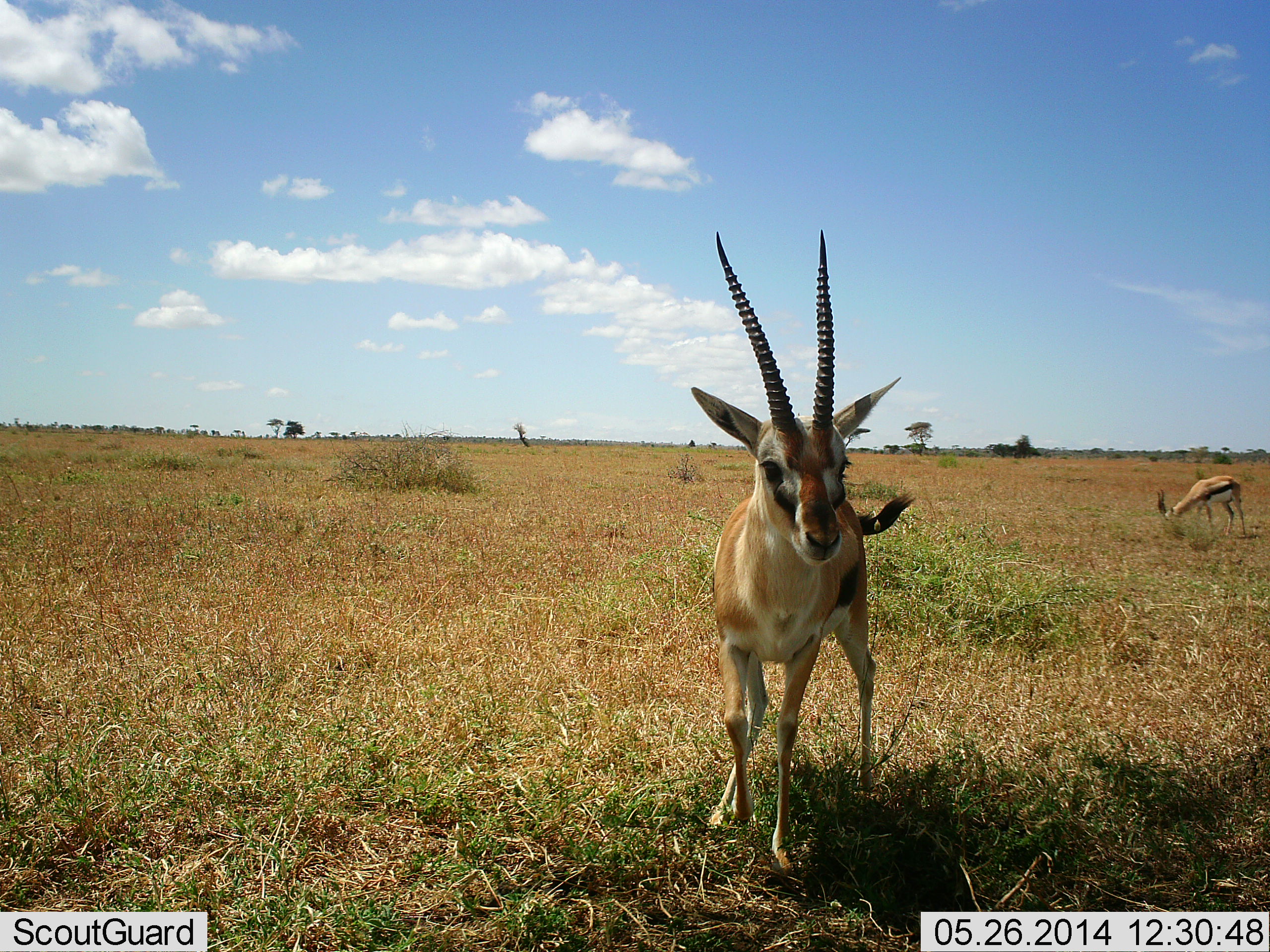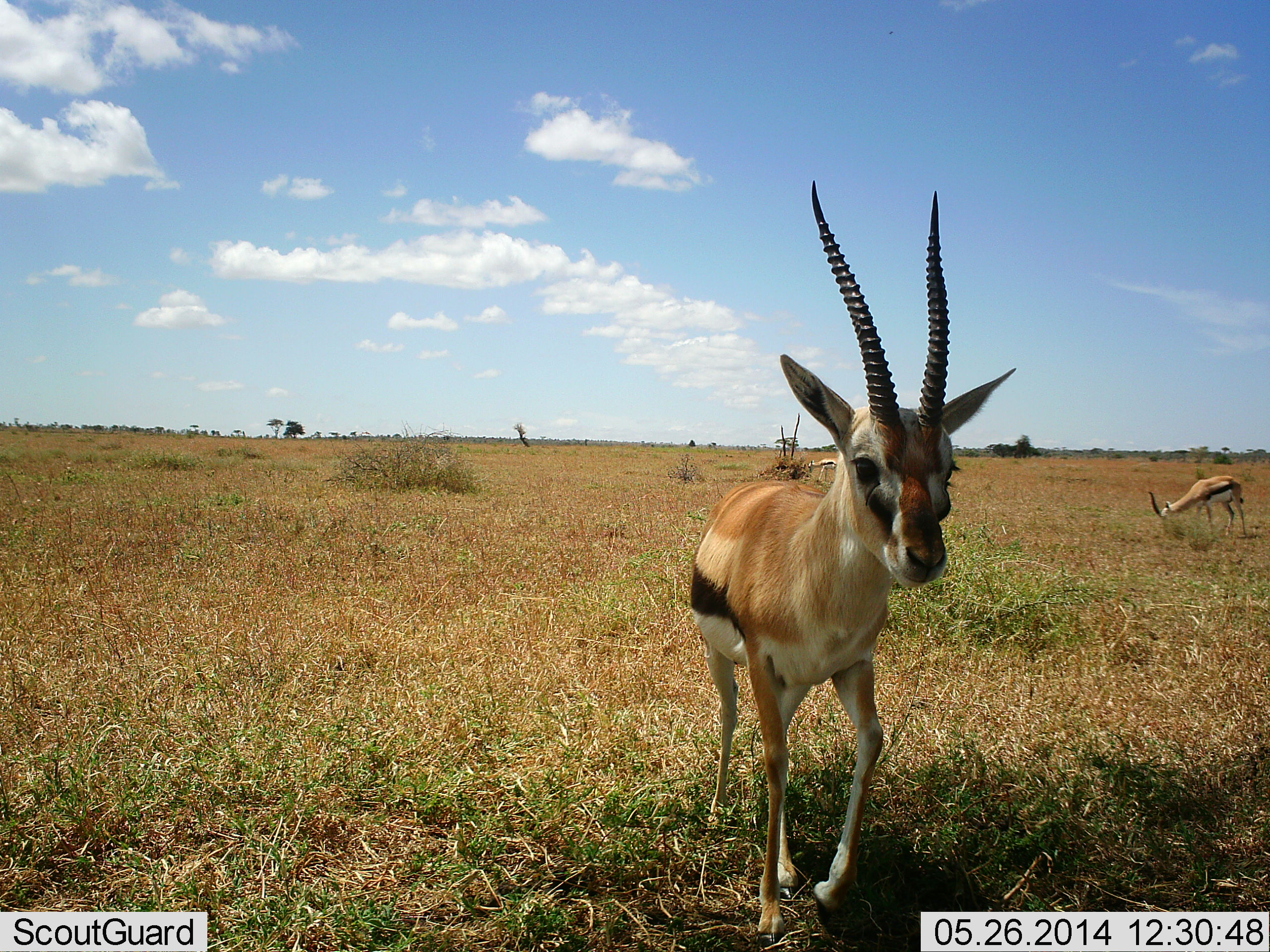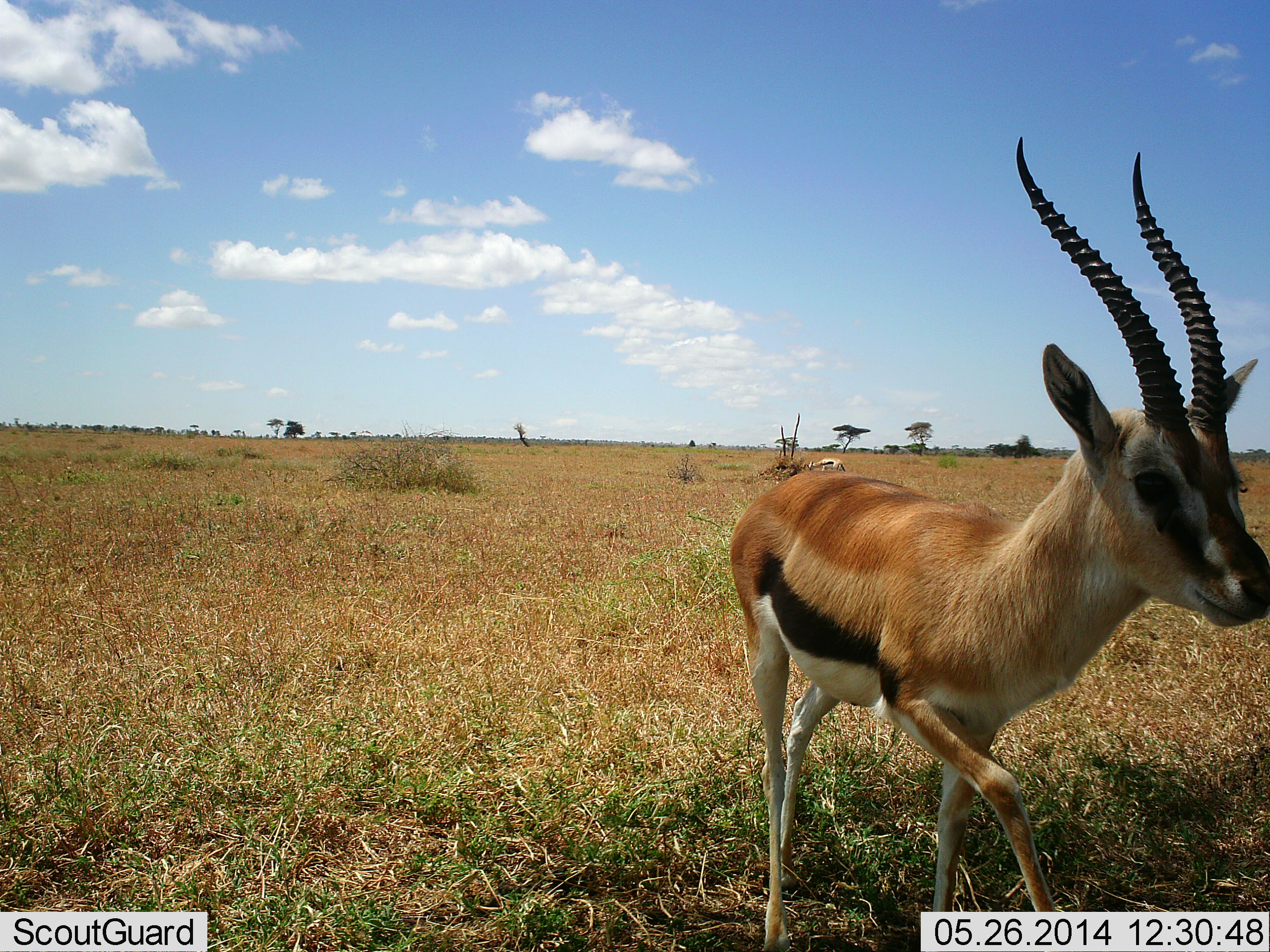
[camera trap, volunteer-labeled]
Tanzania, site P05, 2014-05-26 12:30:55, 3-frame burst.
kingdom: Animalia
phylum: Chordata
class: Mammalia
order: Artiodactyla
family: Bovidae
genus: Eudorcas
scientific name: Eudorcas thomsonii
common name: thomson's gazelle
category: gazellethomsons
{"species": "gazellethomsons (thomson's gazelle) (Eudorcas thomsonii)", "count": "2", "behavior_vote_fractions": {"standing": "30%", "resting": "0%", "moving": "83%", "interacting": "3%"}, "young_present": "0%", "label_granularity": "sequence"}